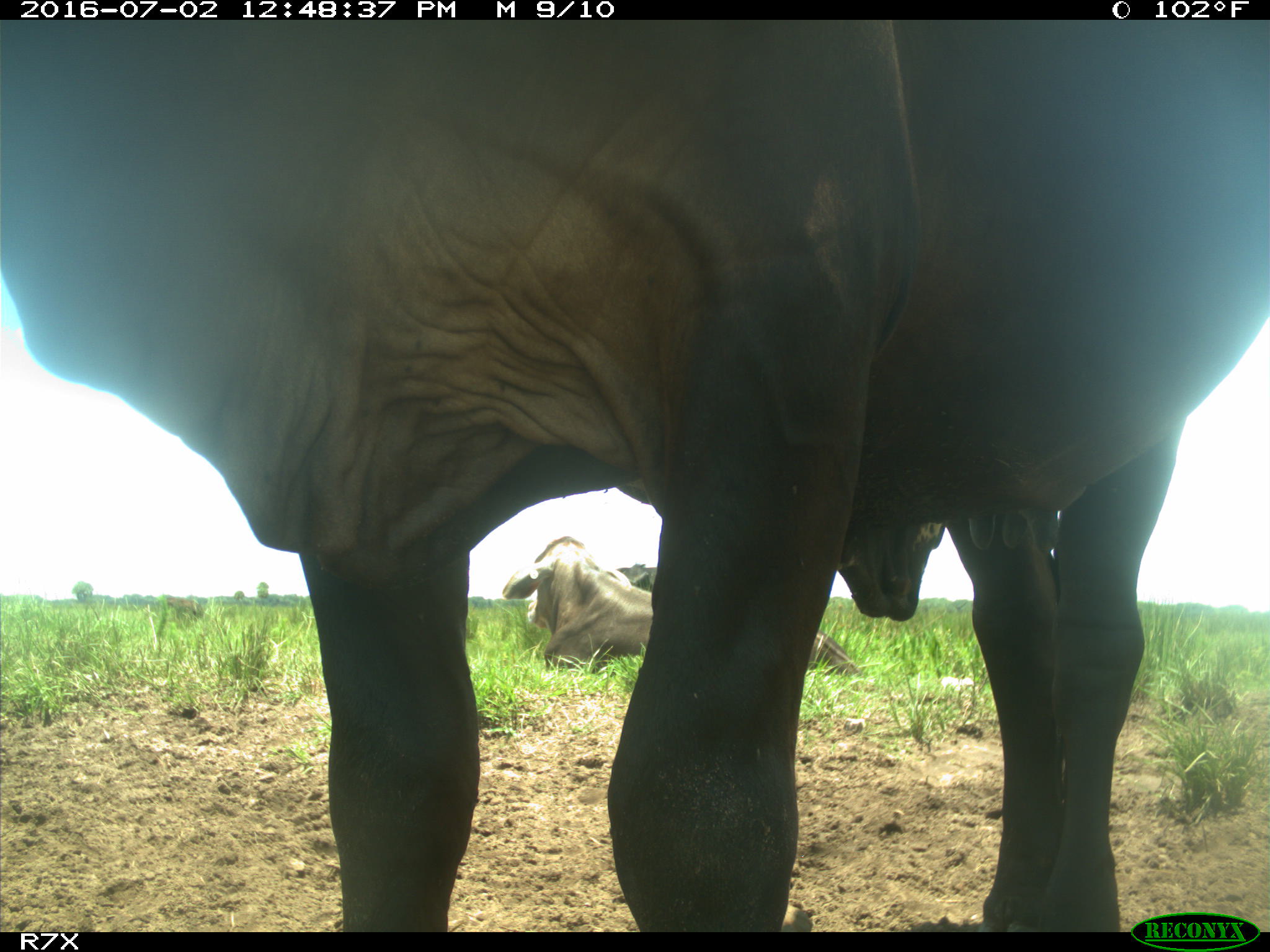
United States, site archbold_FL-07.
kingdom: Animalia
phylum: Chordata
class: Mammalia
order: Artiodactyla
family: Bovidae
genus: Bos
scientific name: Bos taurus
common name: domestic cow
Bos taurus (domestic cow).